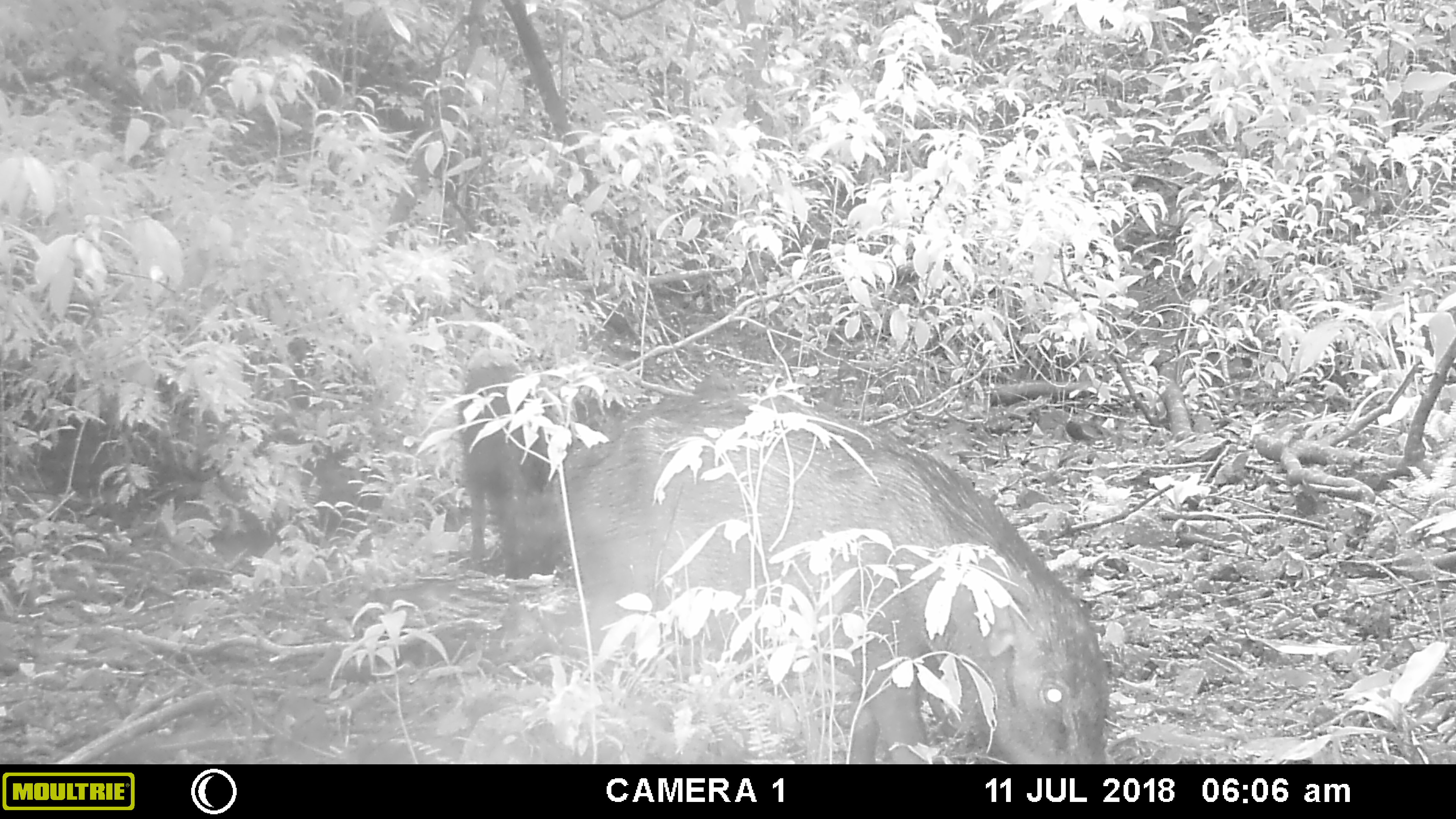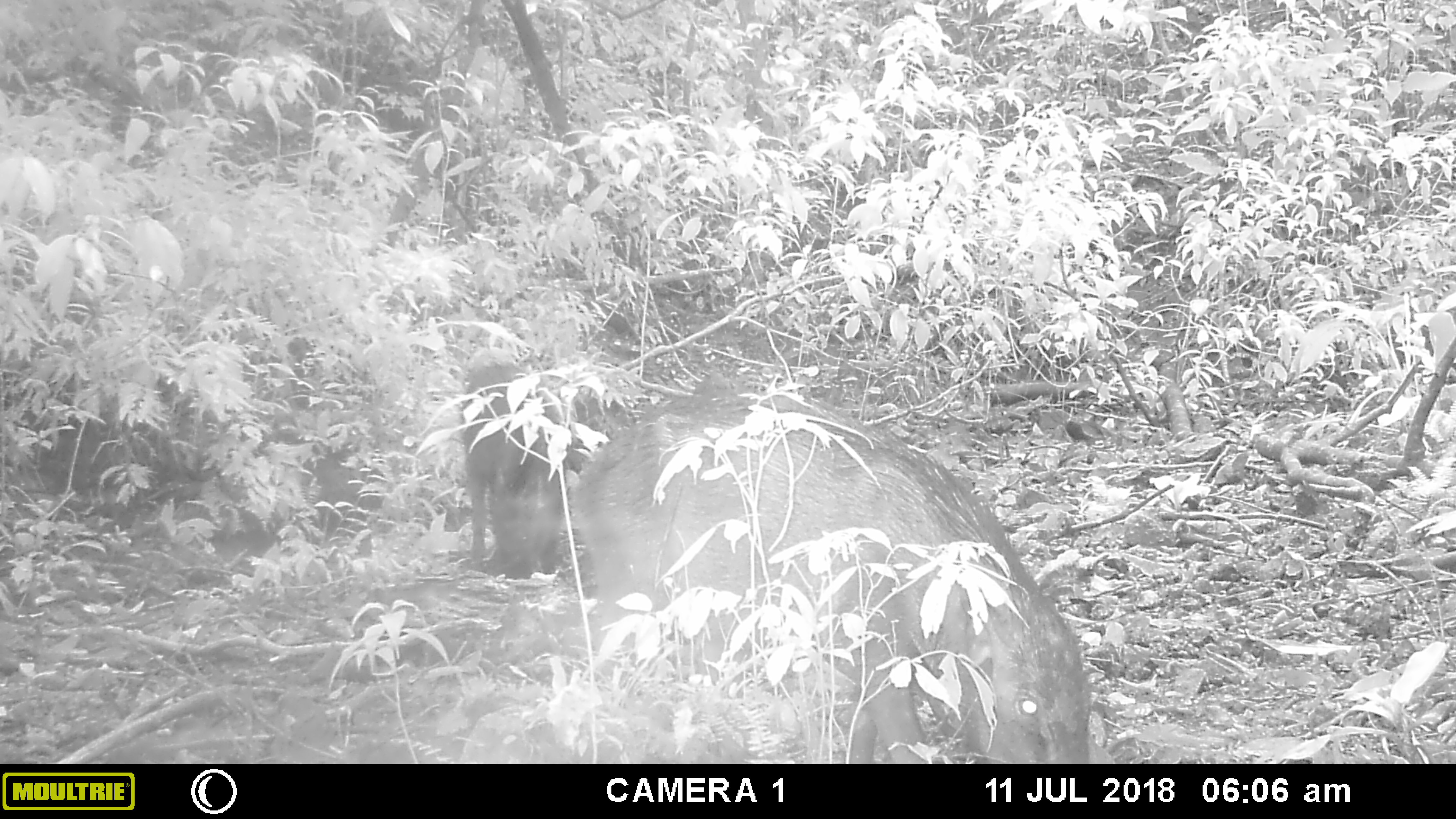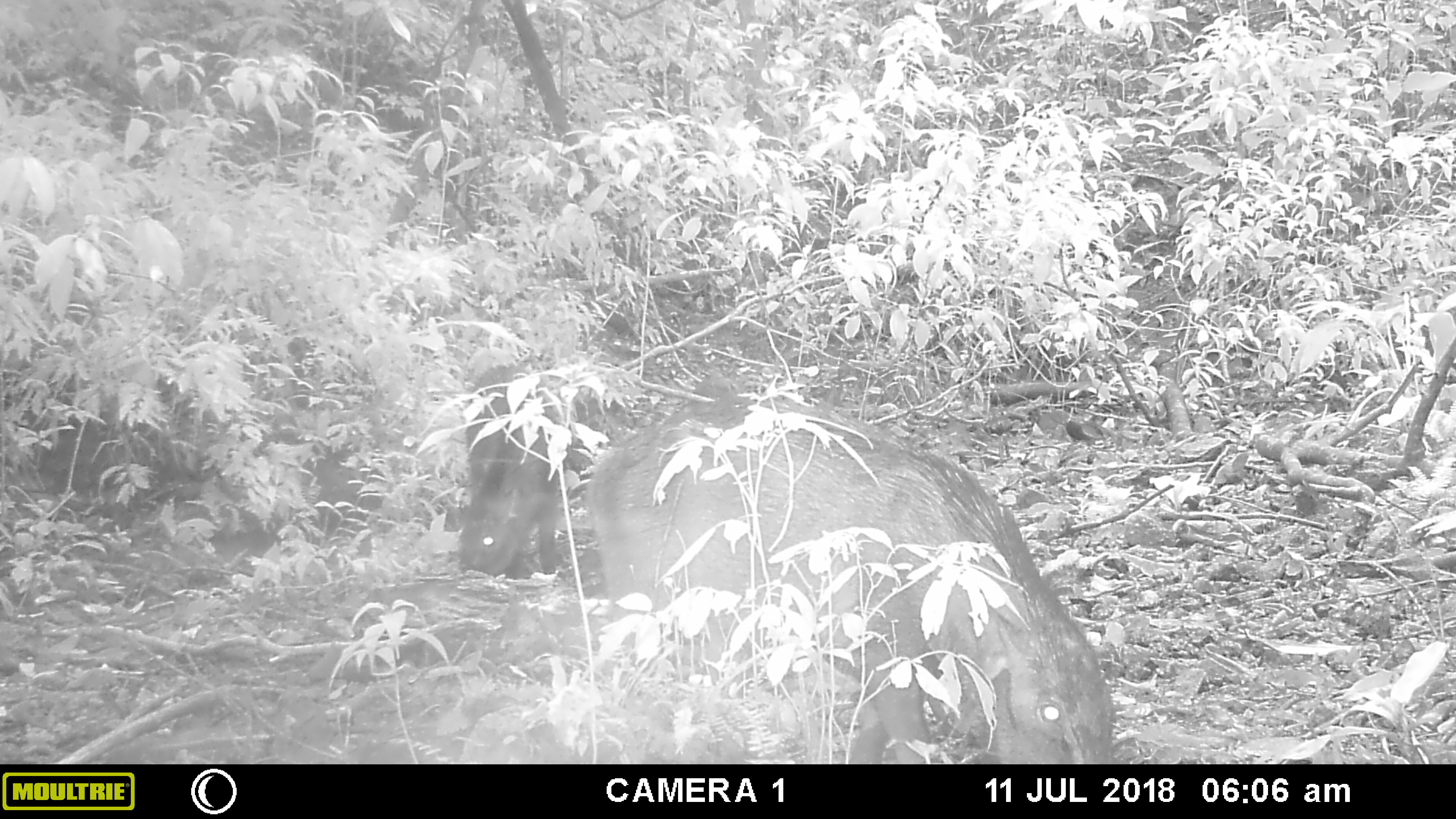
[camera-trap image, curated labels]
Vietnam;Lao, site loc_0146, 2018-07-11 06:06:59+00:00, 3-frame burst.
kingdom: Animalia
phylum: Chordata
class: Mammalia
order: Artiodactyla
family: Suidae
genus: Sus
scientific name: Sus scrofa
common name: eurasian wild pig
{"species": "eurasian wild pig (Sus scrofa)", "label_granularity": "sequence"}